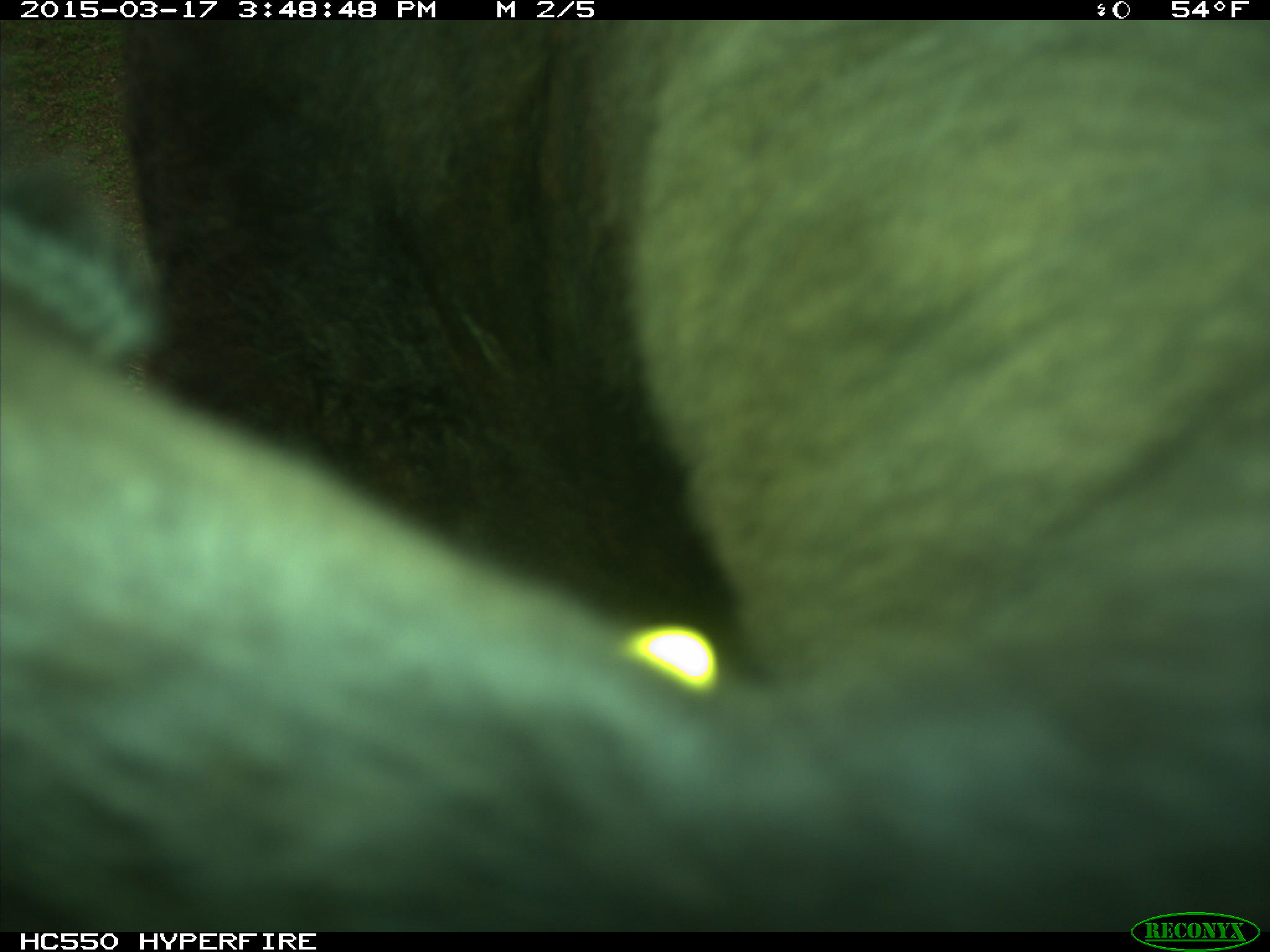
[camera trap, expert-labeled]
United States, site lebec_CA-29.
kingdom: Animalia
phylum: Chordata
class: Mammalia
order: Artiodactyla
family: Bovidae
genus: Bos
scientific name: Bos taurus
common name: domestic cow